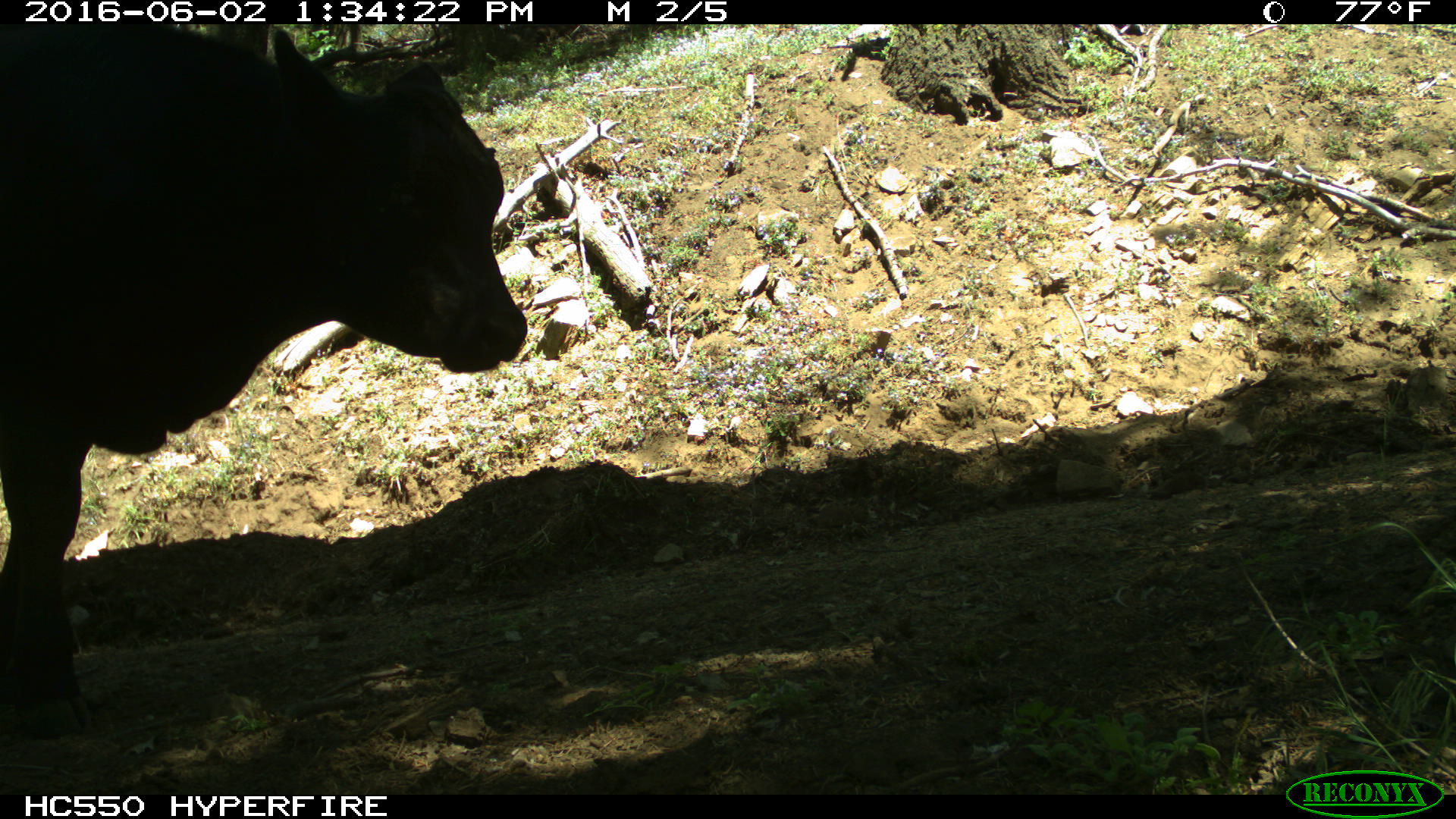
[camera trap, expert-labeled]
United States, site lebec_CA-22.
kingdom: Animalia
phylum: Chordata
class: Mammalia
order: Artiodactyla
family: Bovidae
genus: Bos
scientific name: Bos taurus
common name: domestic cow